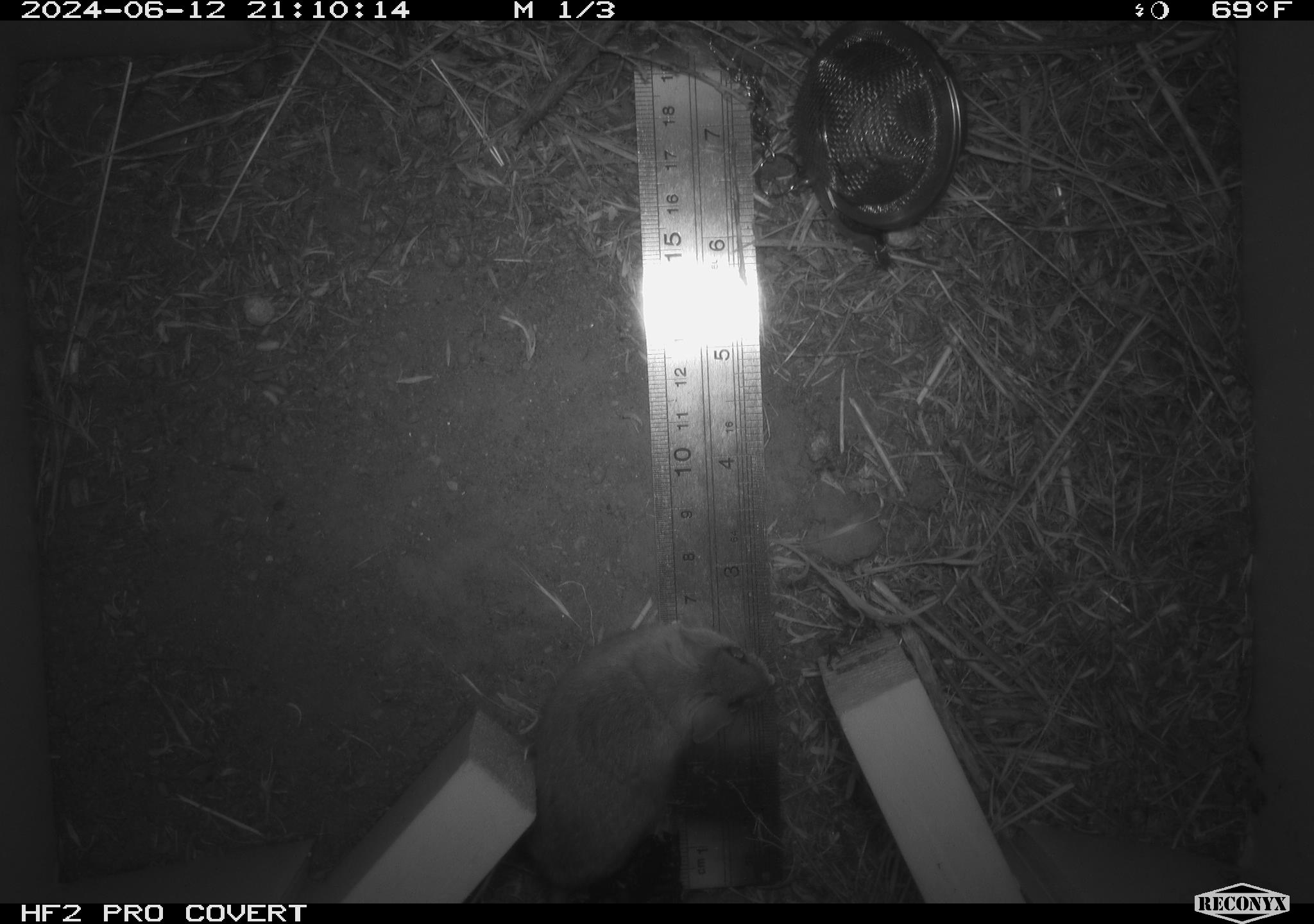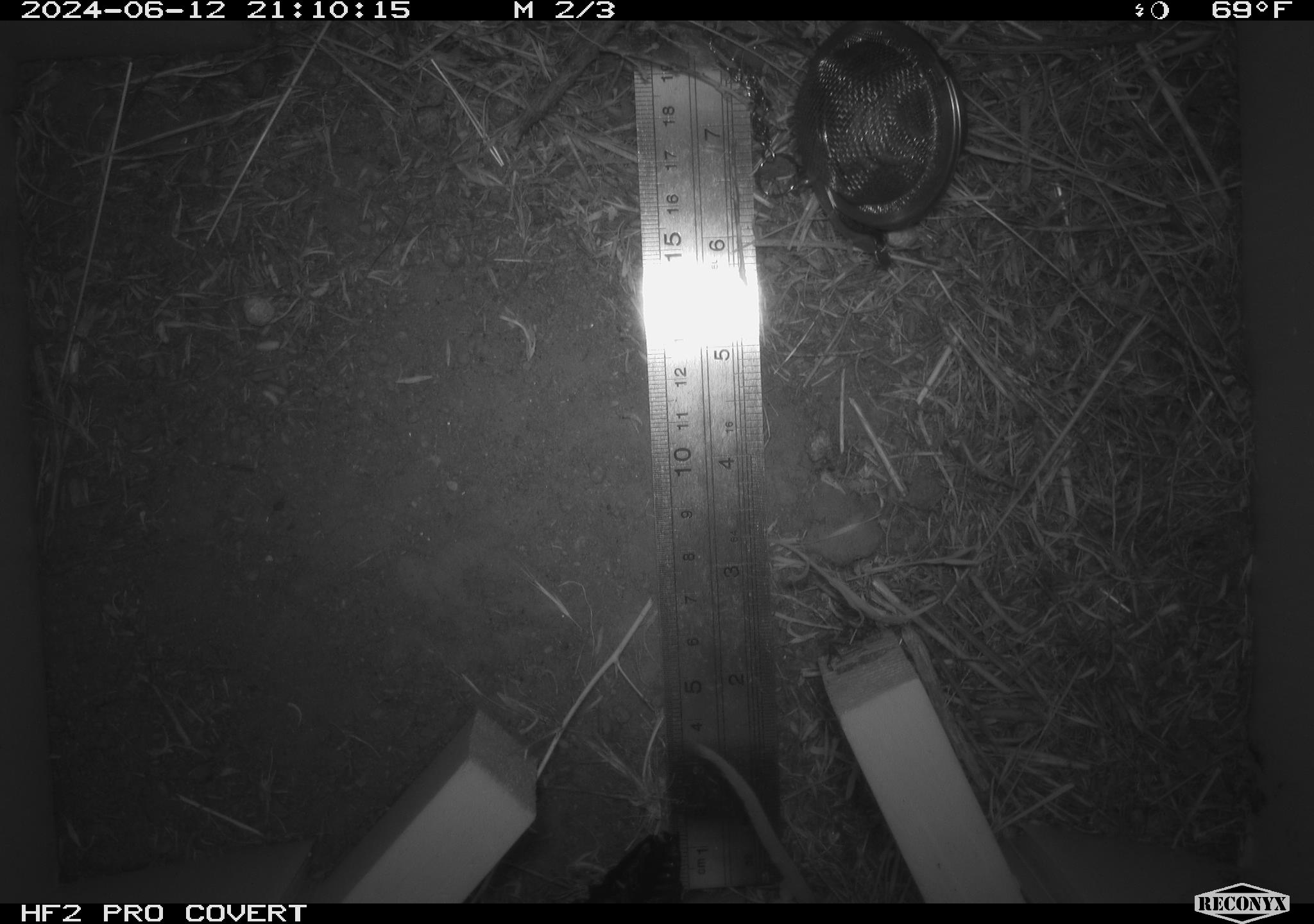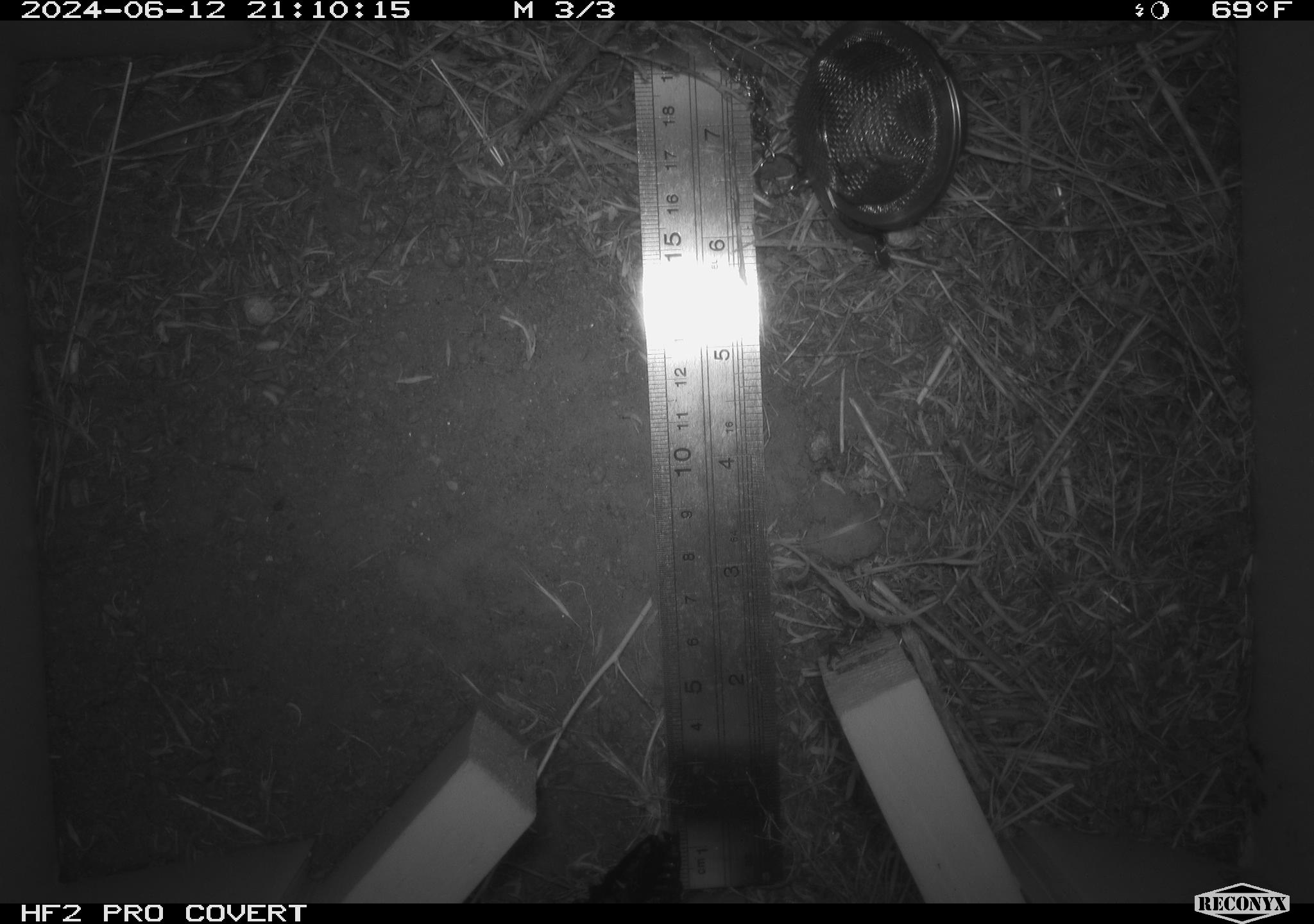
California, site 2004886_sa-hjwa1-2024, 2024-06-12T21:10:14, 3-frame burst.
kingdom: Animalia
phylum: Chordata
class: Mammalia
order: Rodentia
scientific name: Rodentia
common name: rodent